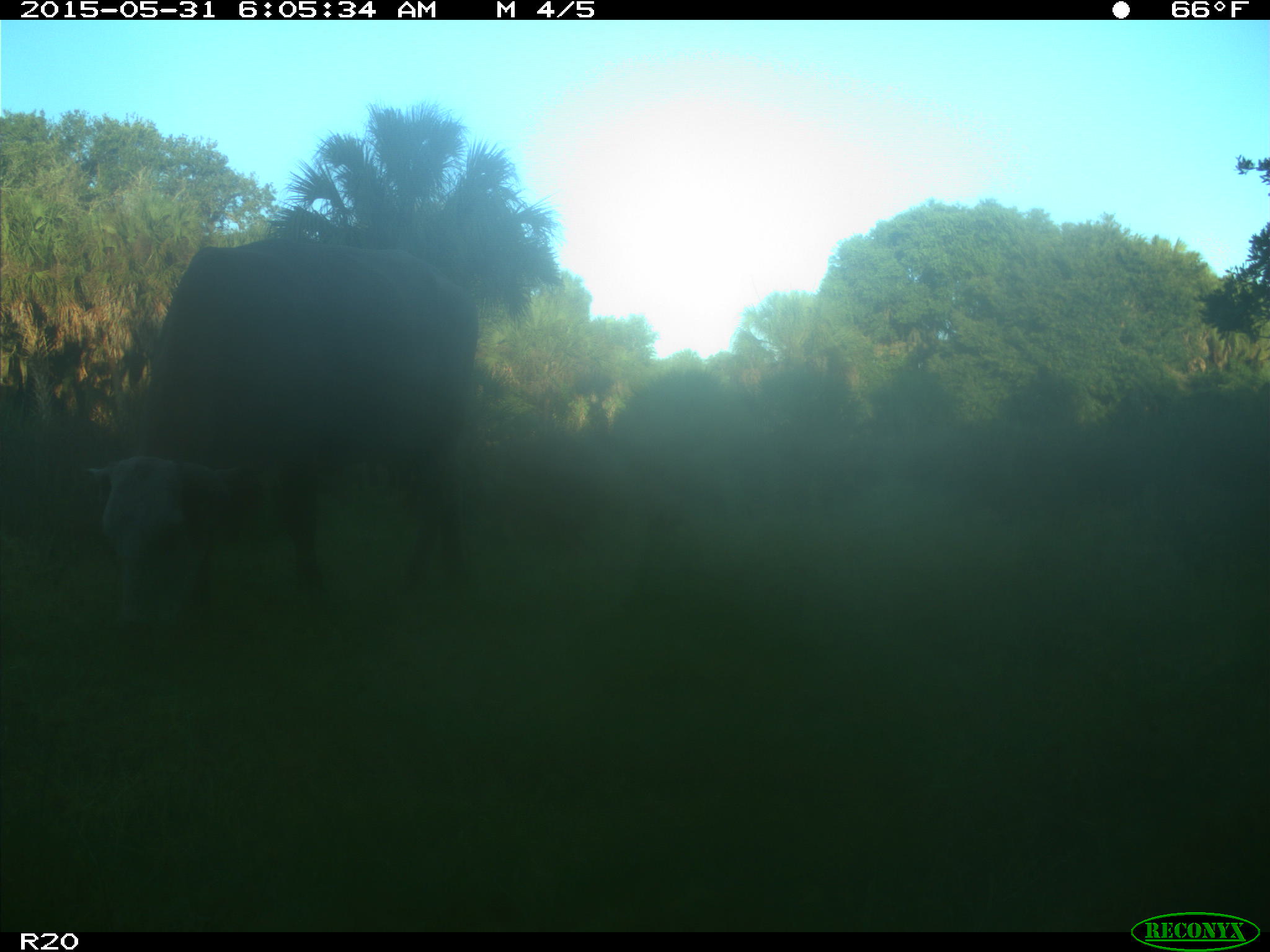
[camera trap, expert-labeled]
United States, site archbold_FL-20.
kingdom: Animalia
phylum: Chordata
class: Mammalia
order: Artiodactyla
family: Bovidae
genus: Bos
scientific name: Bos taurus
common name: domestic cow